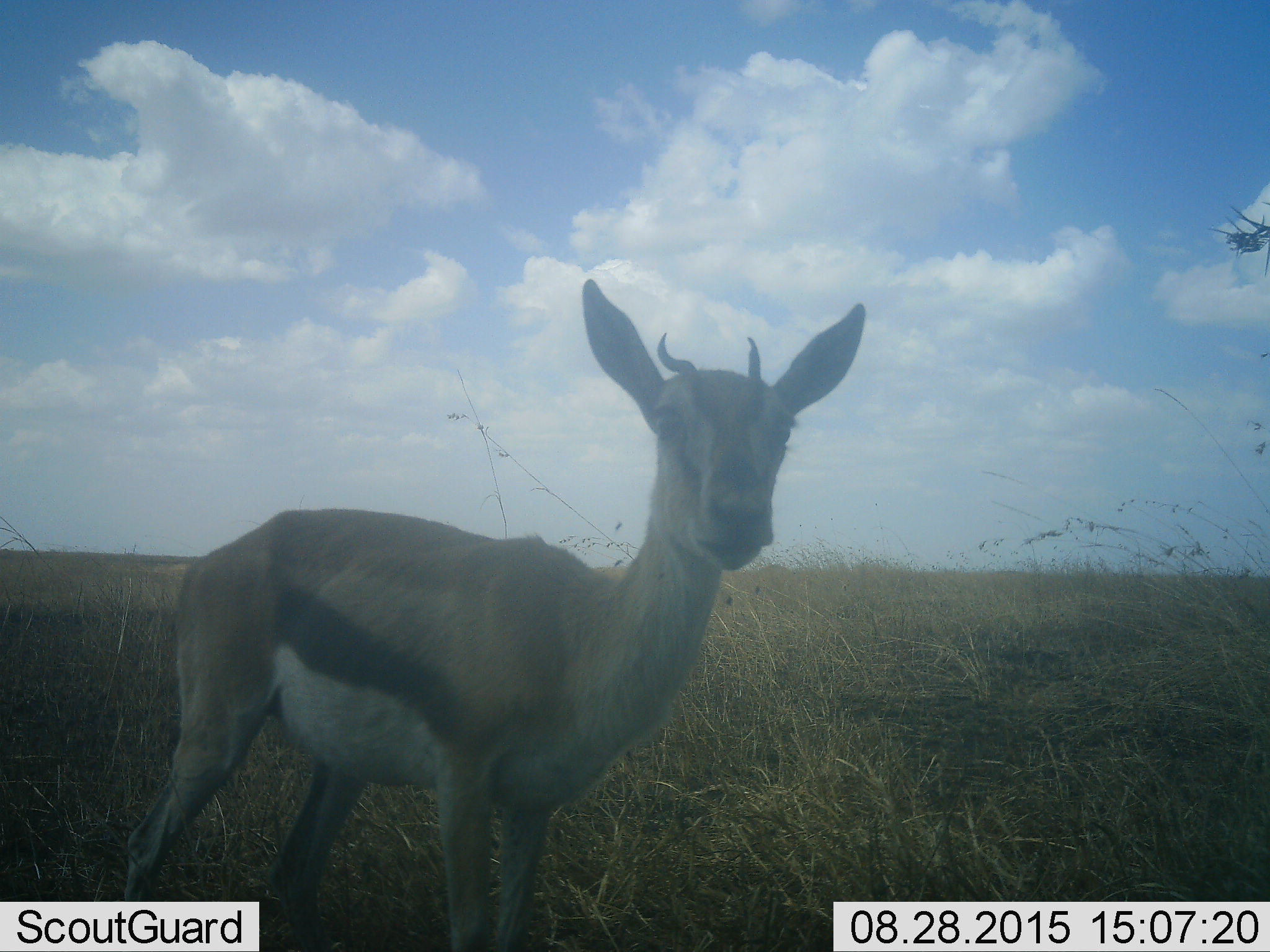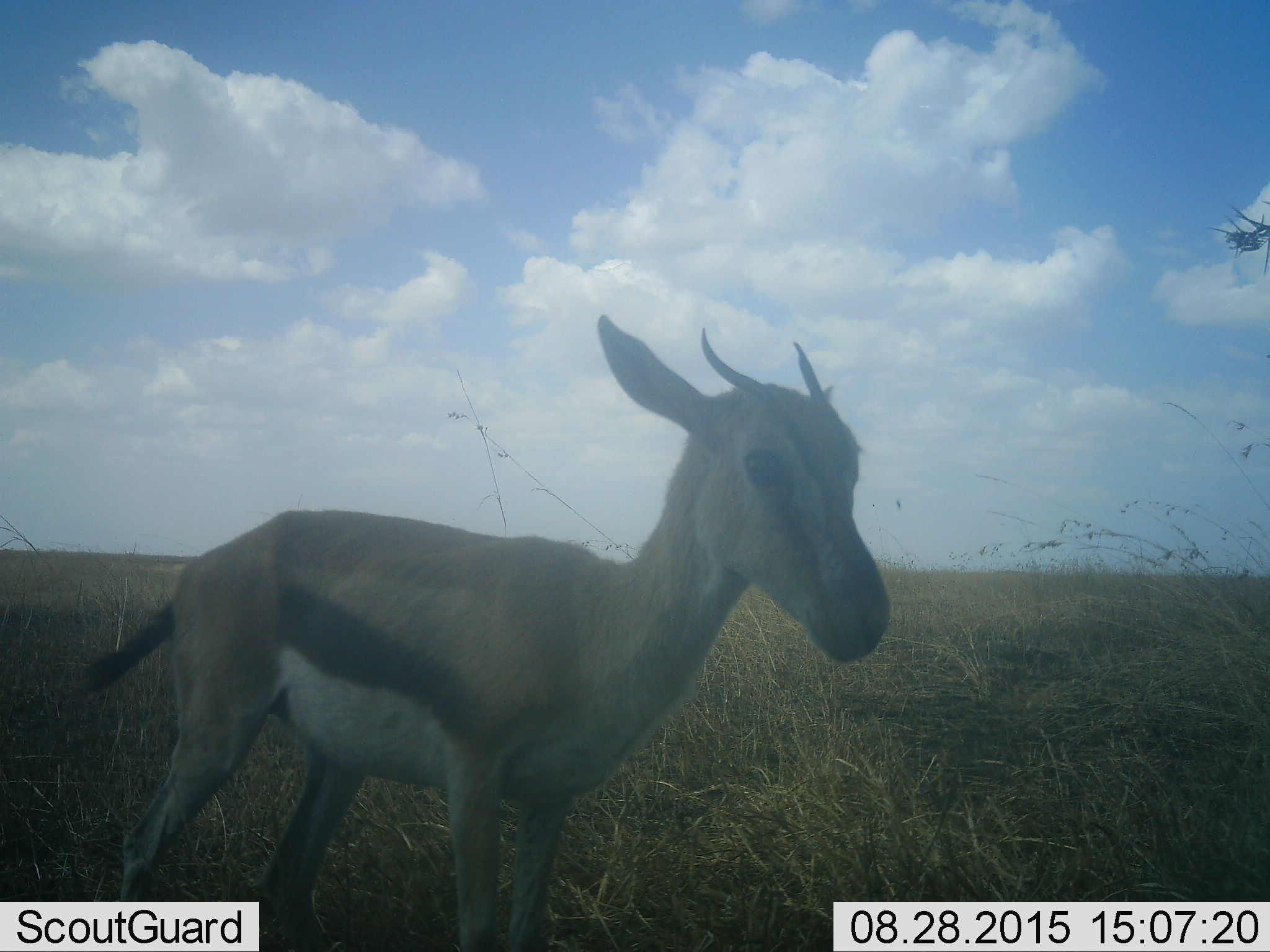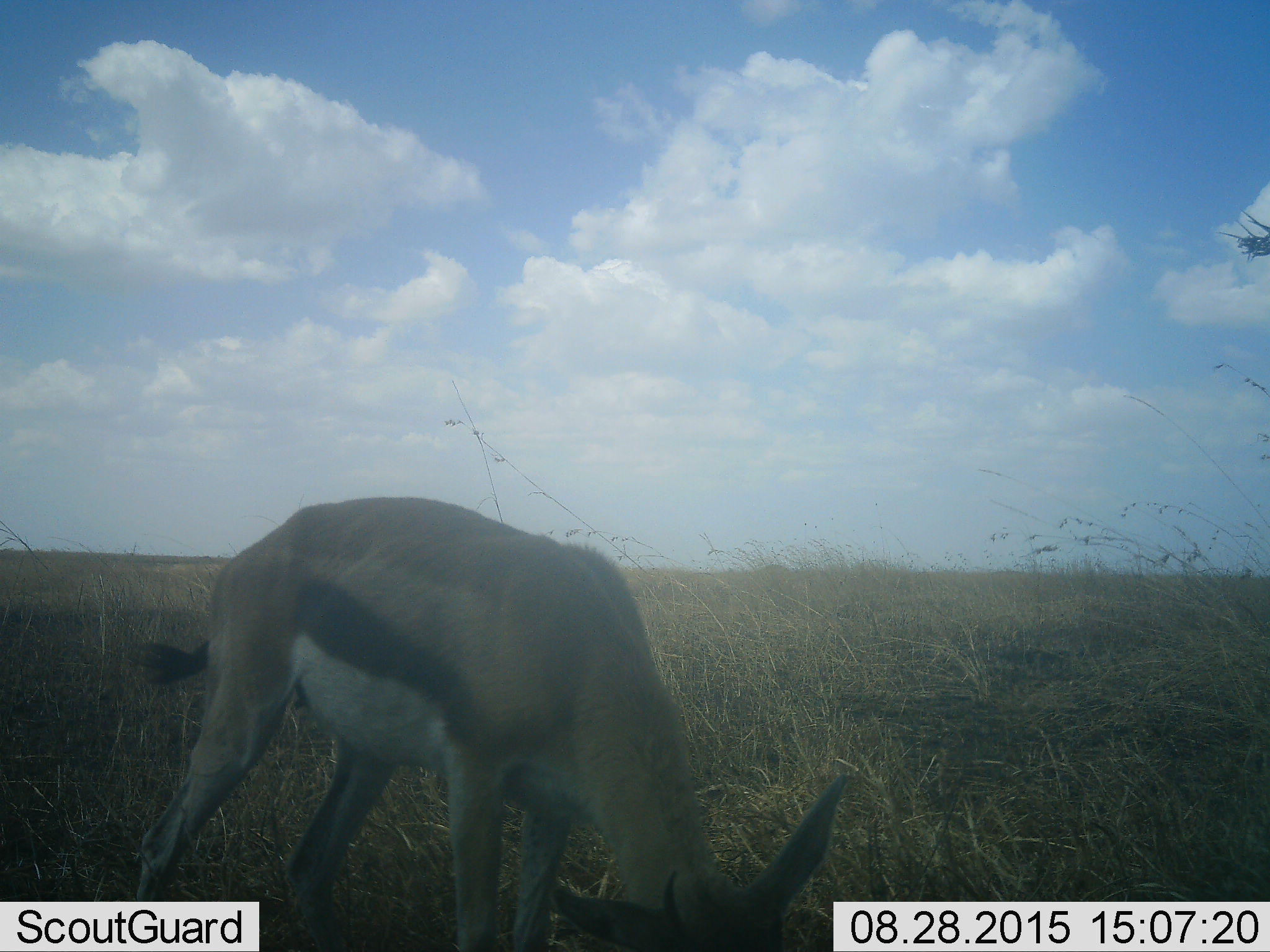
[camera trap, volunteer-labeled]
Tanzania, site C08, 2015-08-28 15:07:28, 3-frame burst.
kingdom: Animalia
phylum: Chordata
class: Mammalia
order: Artiodactyla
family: Bovidae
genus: Eudorcas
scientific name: Eudorcas thomsonii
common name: thomson's gazelle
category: gazellethomsons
Gazellethomsons (thomson's gazelle) (Eudorcas thomsonii), count 1. Behavior (volunteer vote fractions): standing 57%, resting 0%, moving 7%, interacting 7%. Young present (vote fraction): 7%. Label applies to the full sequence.